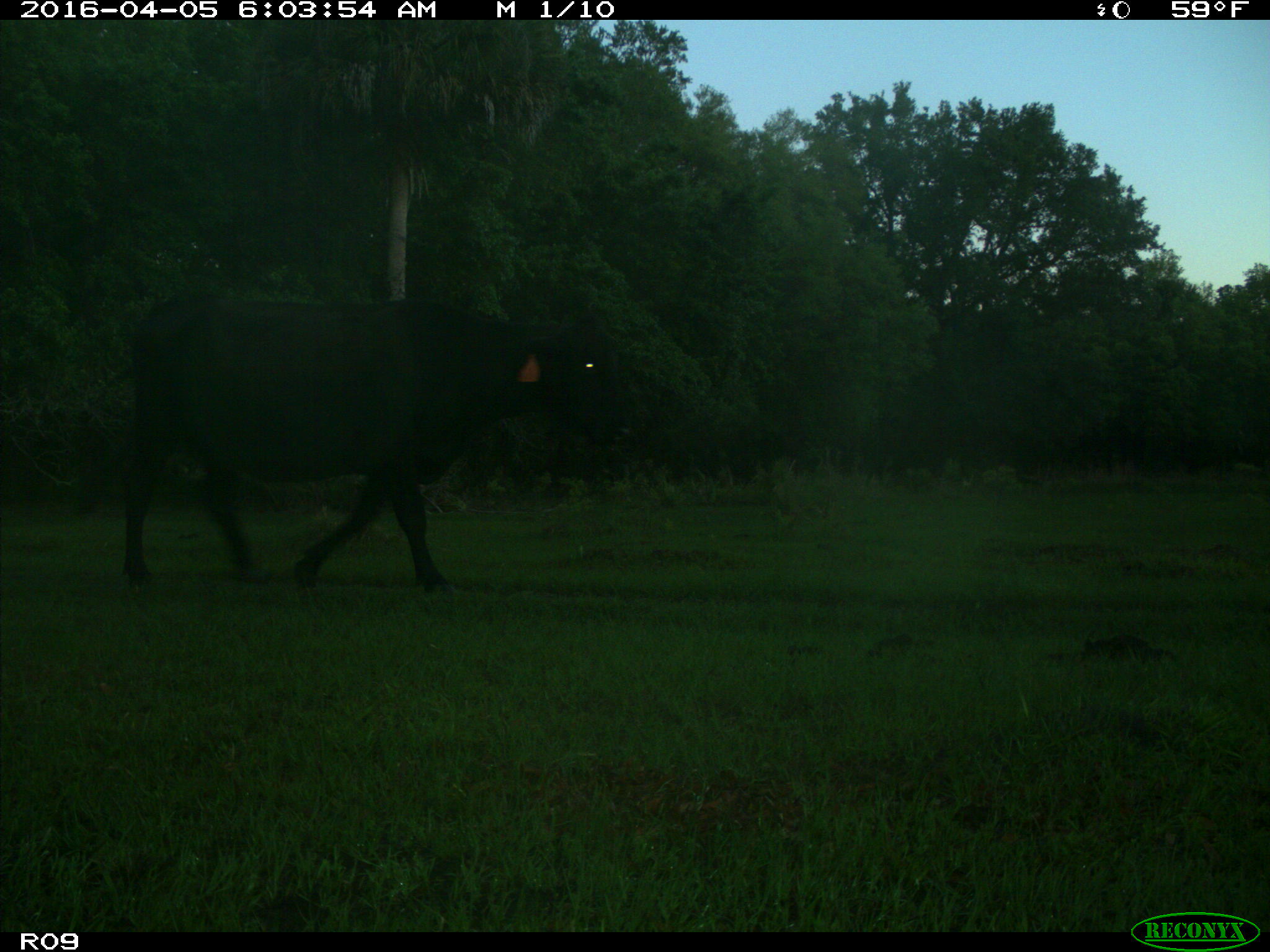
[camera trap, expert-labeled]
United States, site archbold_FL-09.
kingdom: Animalia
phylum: Chordata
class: Mammalia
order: Artiodactyla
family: Bovidae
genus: Bos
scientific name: Bos taurus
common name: domestic cow